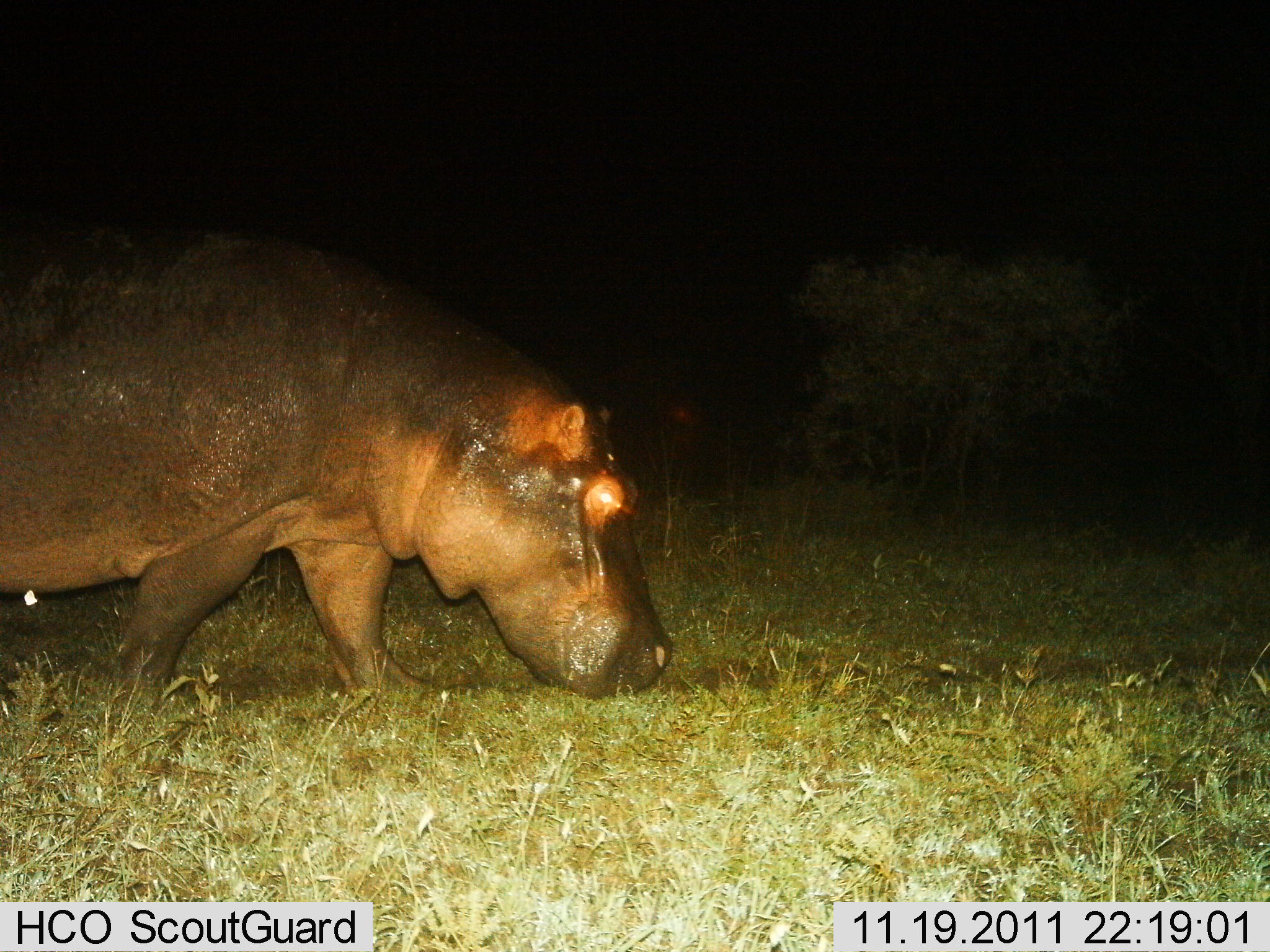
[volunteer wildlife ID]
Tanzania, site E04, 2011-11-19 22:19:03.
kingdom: Animalia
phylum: Chordata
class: Mammalia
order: Artiodactyla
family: Hippopotamidae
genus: Hippopotamus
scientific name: Hippopotamus amphibius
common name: hippopotamus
Hippopotamus (Hippopotamus amphibius), count 1. Behavior (volunteer vote fractions): standing 8%, resting 0%, moving 69%, interacting 0%. Young present (vote fraction): 0%. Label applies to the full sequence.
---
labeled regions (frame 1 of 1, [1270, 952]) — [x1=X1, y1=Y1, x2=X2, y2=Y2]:
animal: [x1=0, y1=213, x2=673, y2=728]